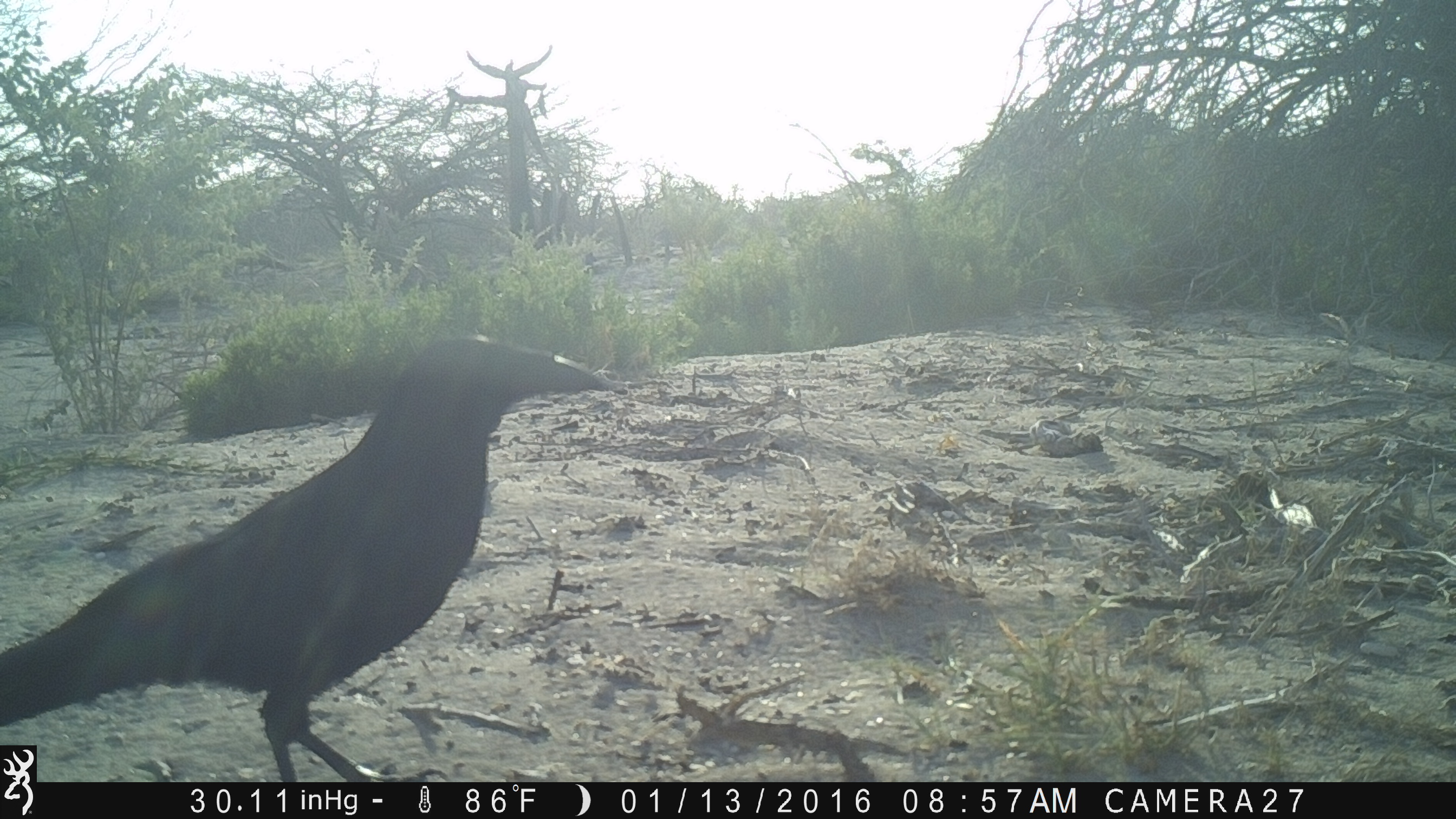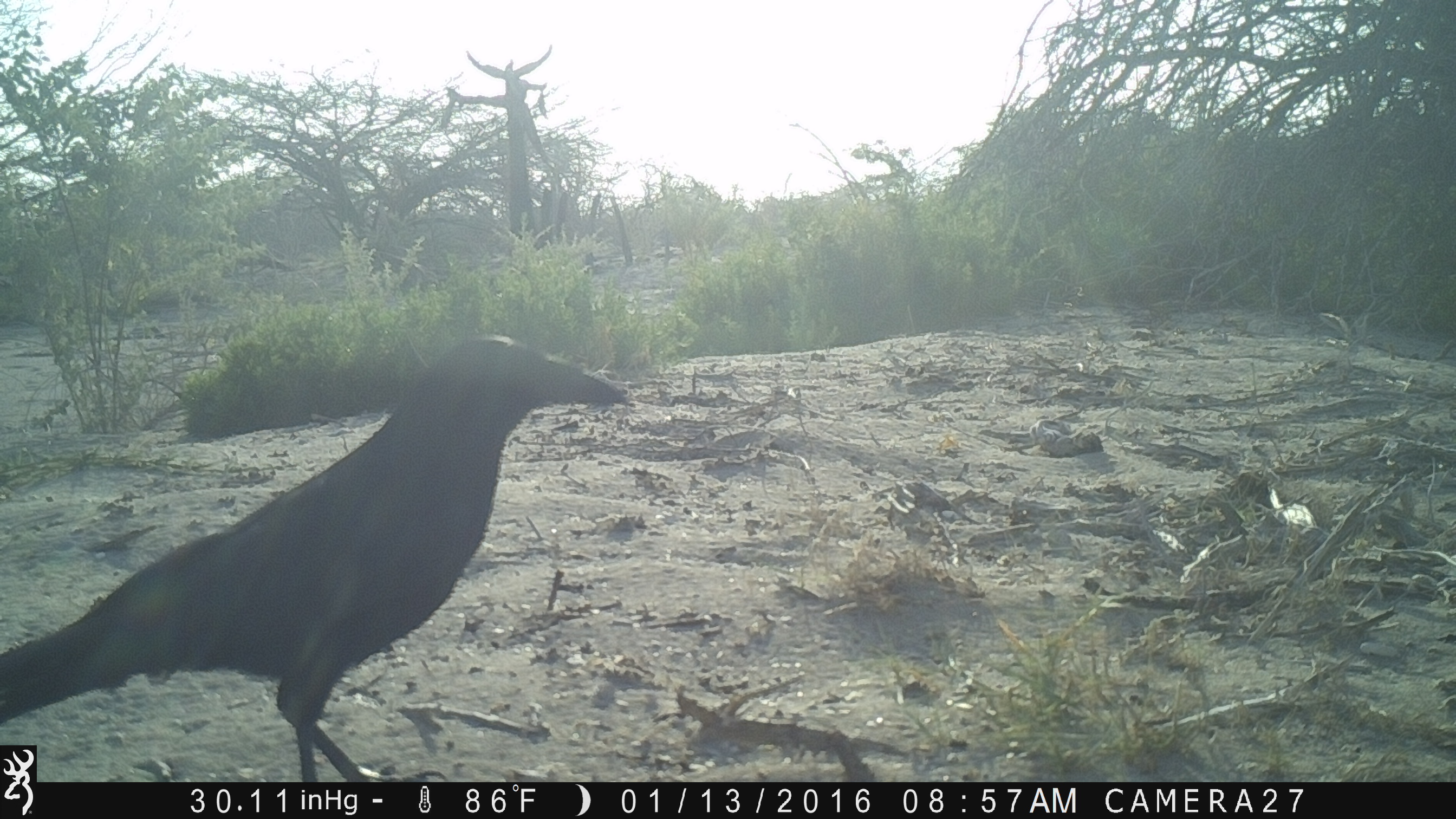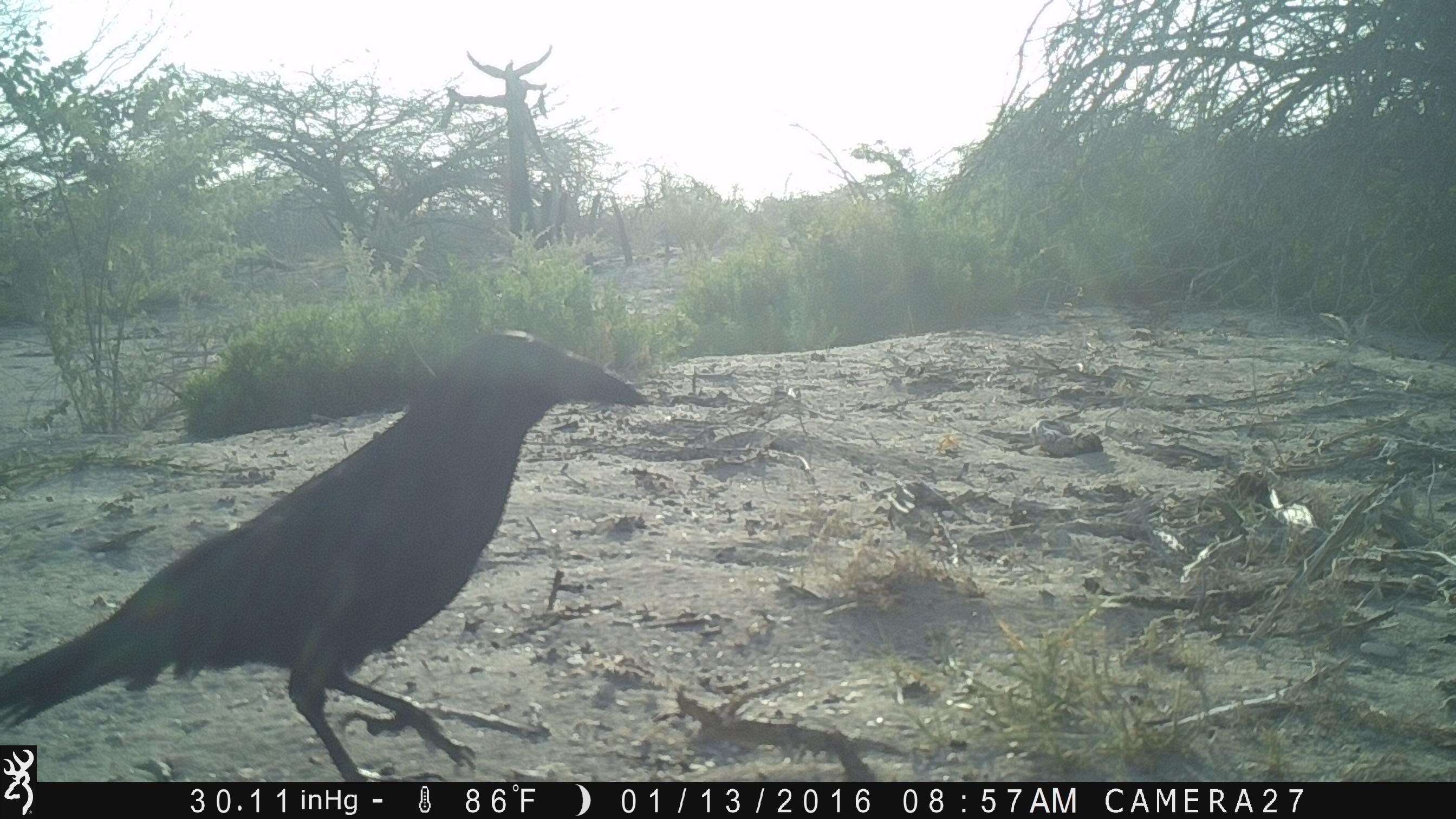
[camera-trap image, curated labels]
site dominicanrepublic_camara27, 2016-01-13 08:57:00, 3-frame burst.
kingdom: Animalia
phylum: Chordata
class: Aves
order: Passeriformes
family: Corvidae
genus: Corvus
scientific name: Corvus corax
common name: raven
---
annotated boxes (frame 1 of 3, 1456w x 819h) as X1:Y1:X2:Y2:
raven: 0:339:609:784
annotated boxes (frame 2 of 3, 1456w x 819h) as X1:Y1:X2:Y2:
raven: 0:336:627:744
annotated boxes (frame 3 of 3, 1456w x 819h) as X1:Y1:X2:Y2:
raven: 0:329:645:785